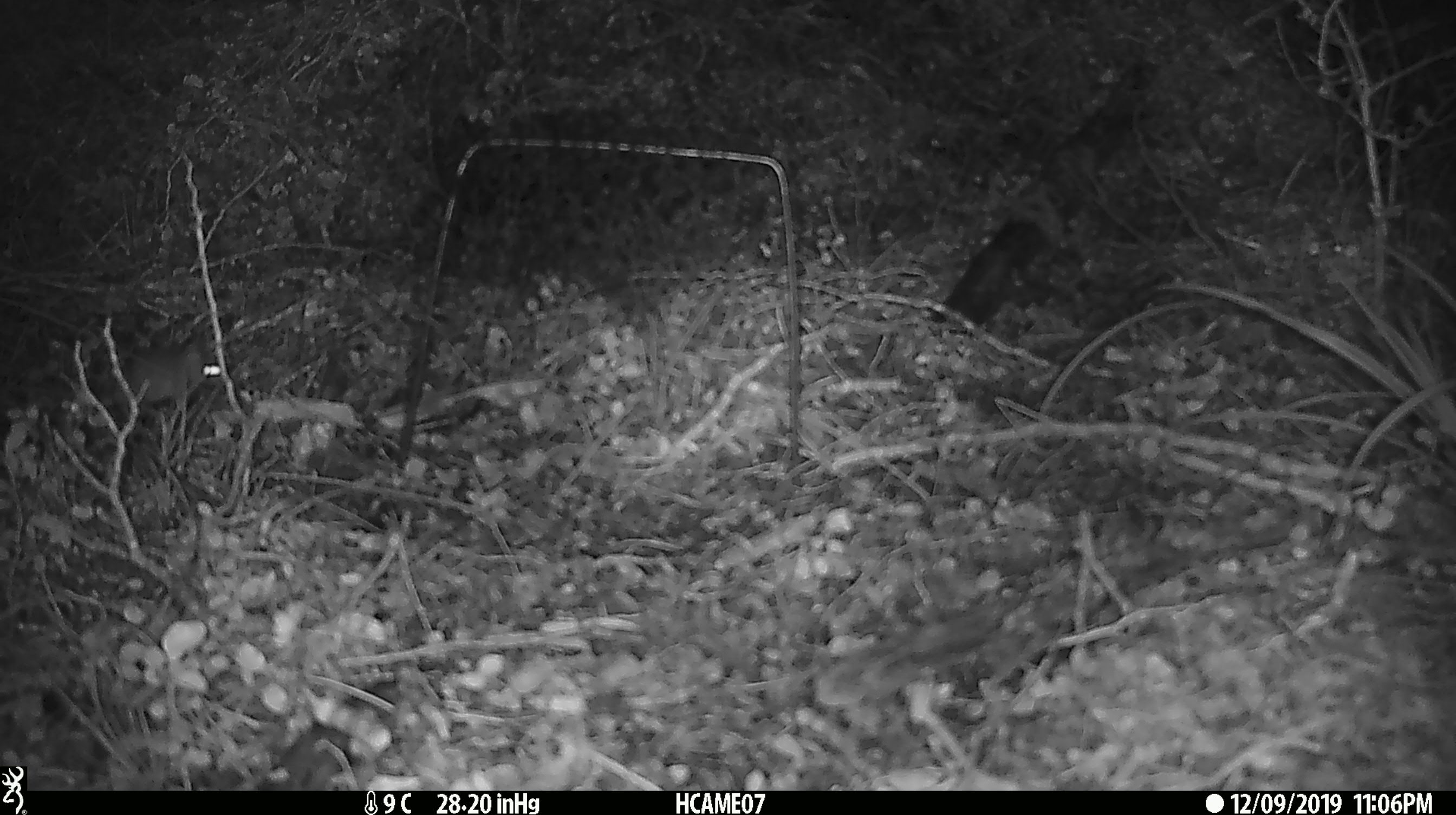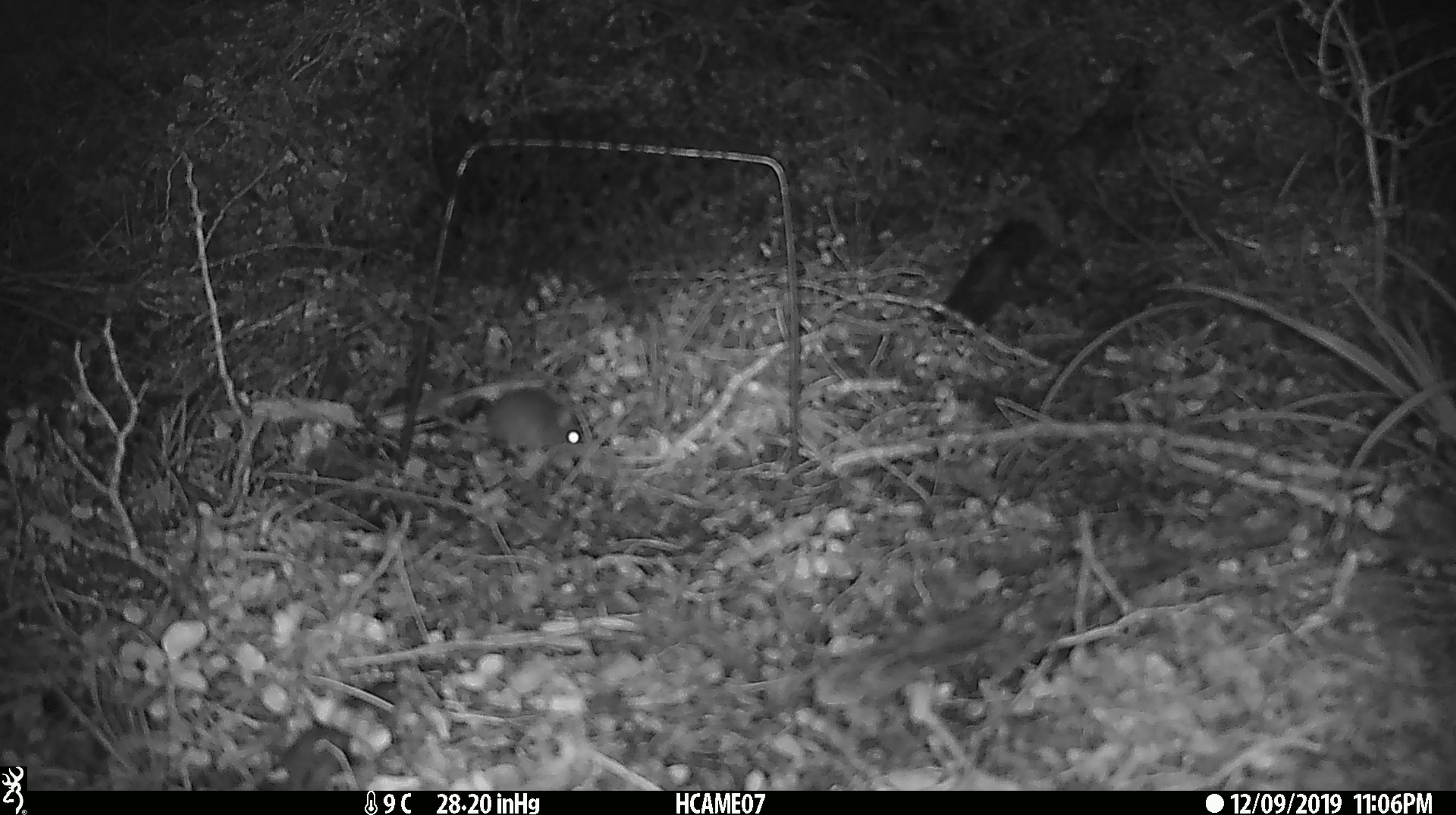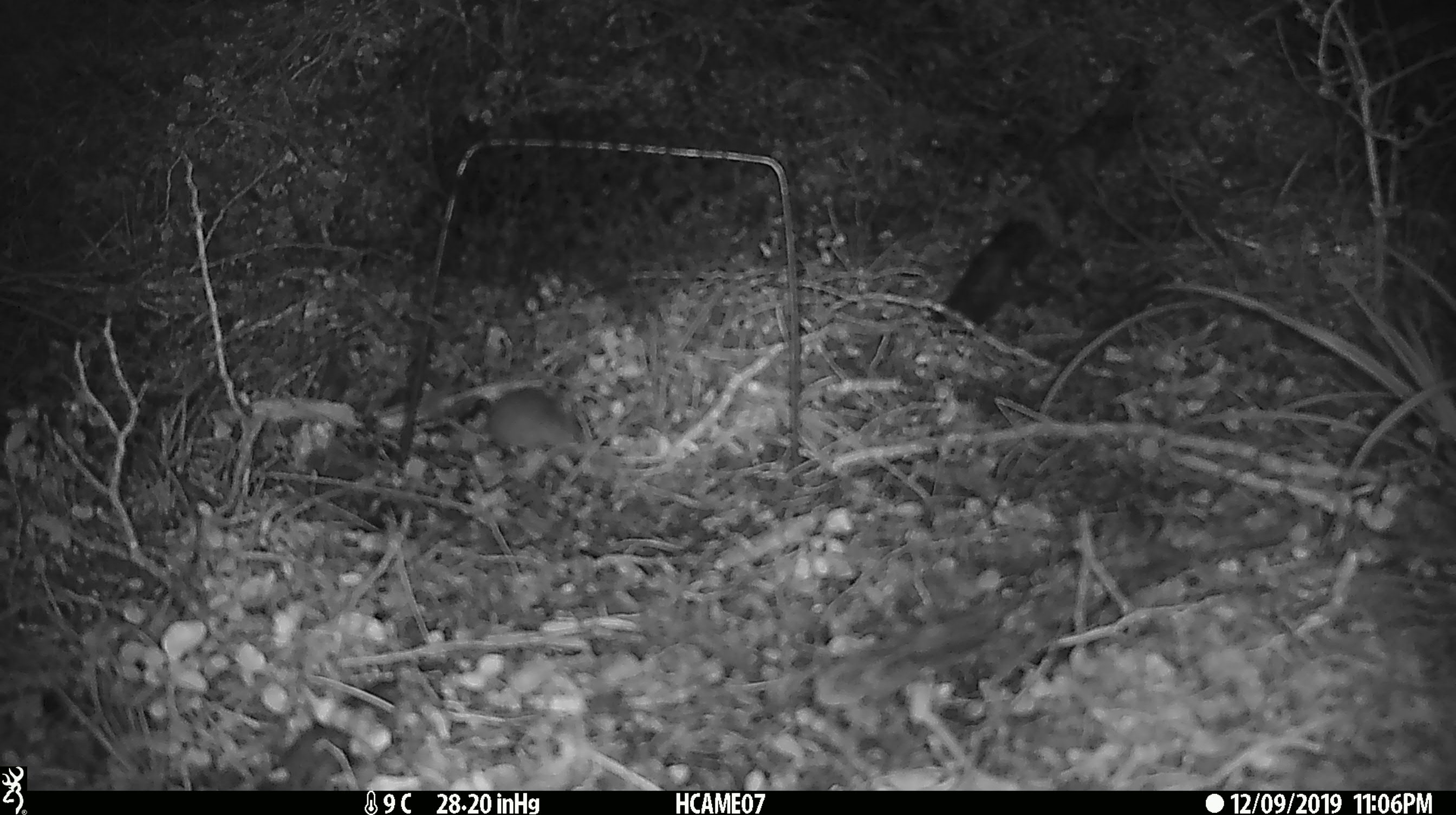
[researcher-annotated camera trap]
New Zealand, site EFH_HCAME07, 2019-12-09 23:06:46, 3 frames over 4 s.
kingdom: Animalia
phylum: Chordata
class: Mammalia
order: Rodentia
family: Muridae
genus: Mus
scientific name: Mus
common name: mouse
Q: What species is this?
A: Mouse (Mus).